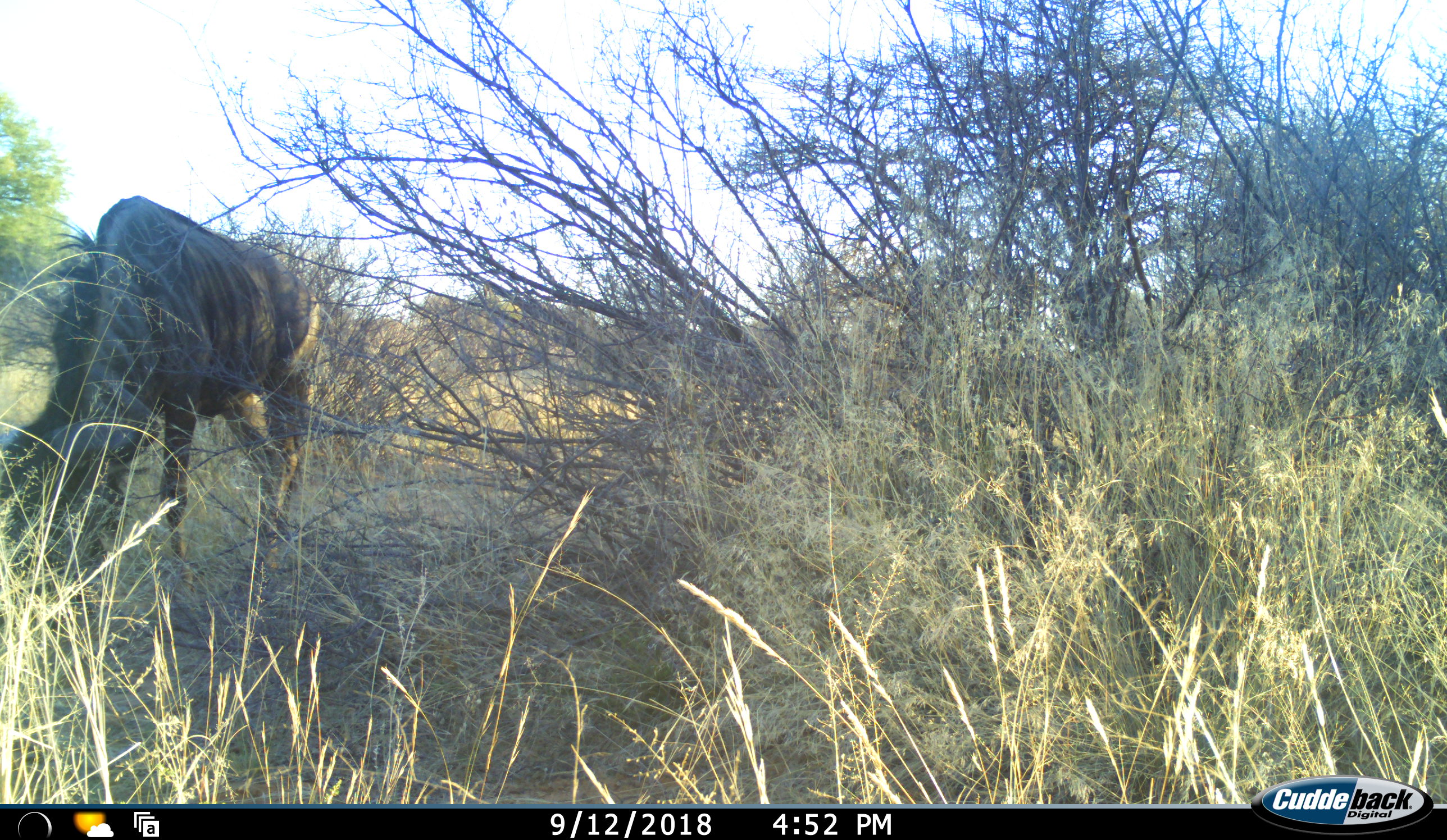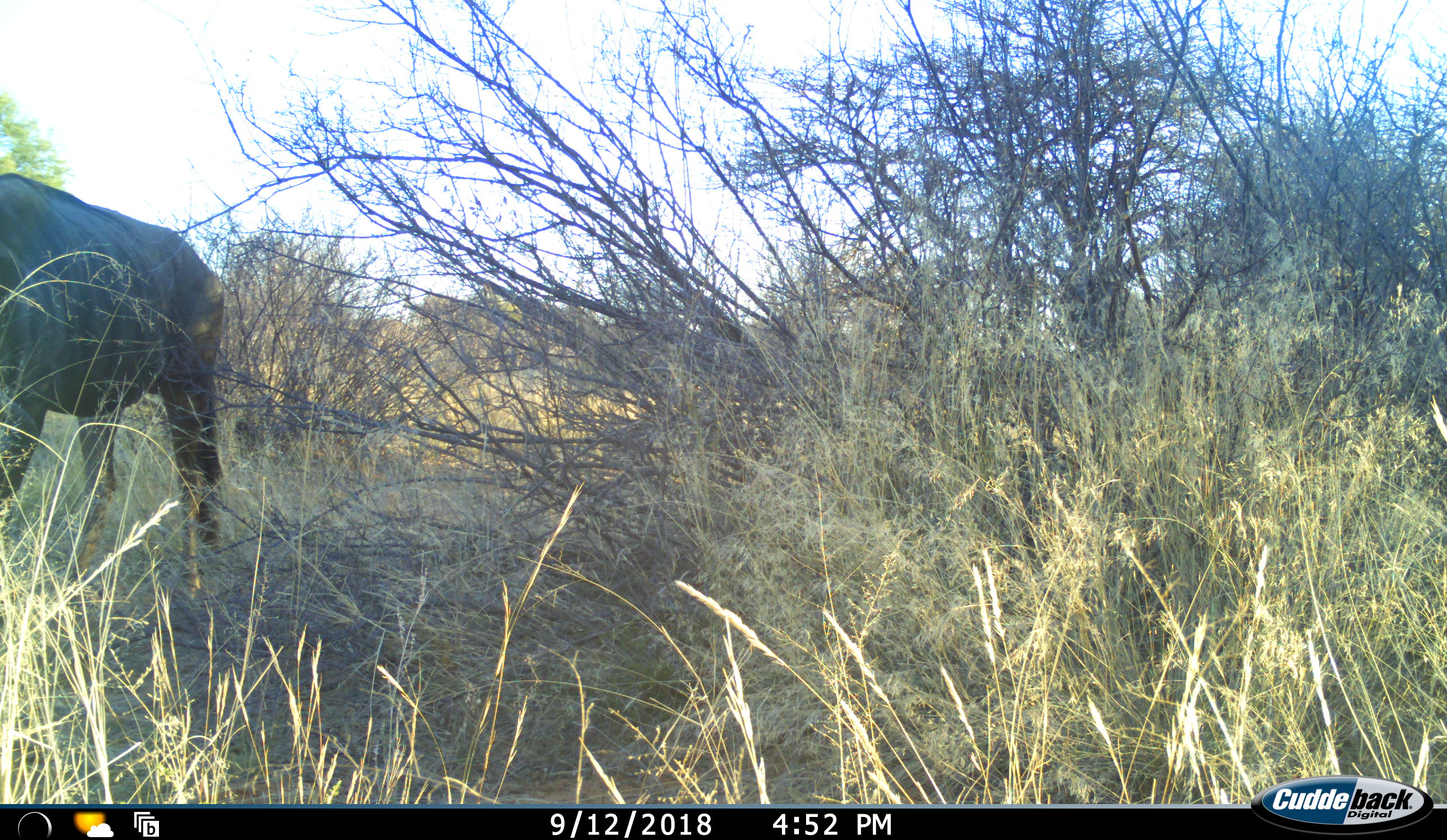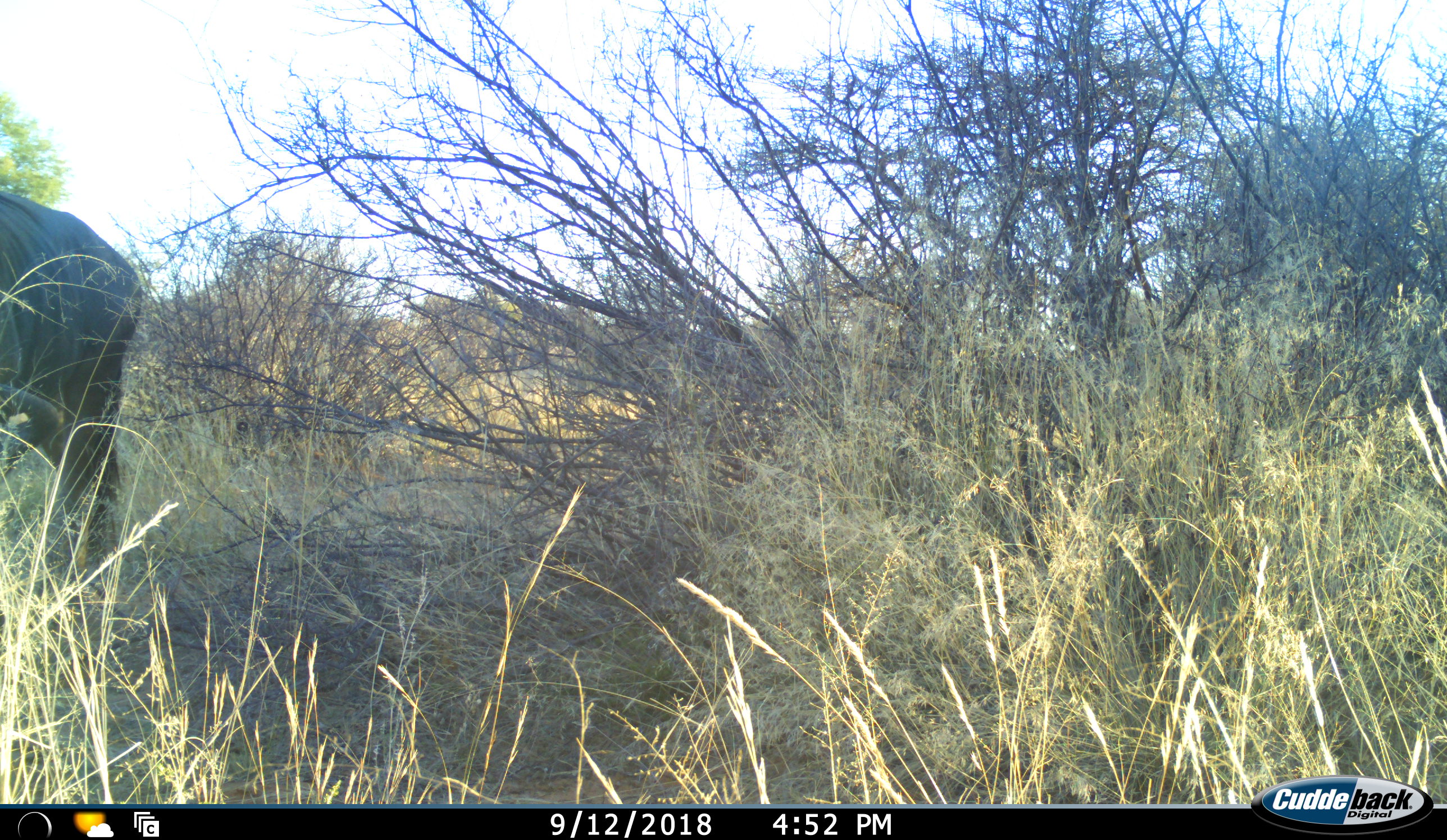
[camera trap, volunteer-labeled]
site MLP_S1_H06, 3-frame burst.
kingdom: Animalia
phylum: Chordata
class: Mammalia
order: Artiodactyla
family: Bovidae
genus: Connochaetes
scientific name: Connochaetes taurinus taurinus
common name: blue wildebeest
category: wildebeestblue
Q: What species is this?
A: Wildebeestblue (blue wildebeest) (Connochaetes taurinus taurinus).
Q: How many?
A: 1.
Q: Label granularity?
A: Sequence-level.